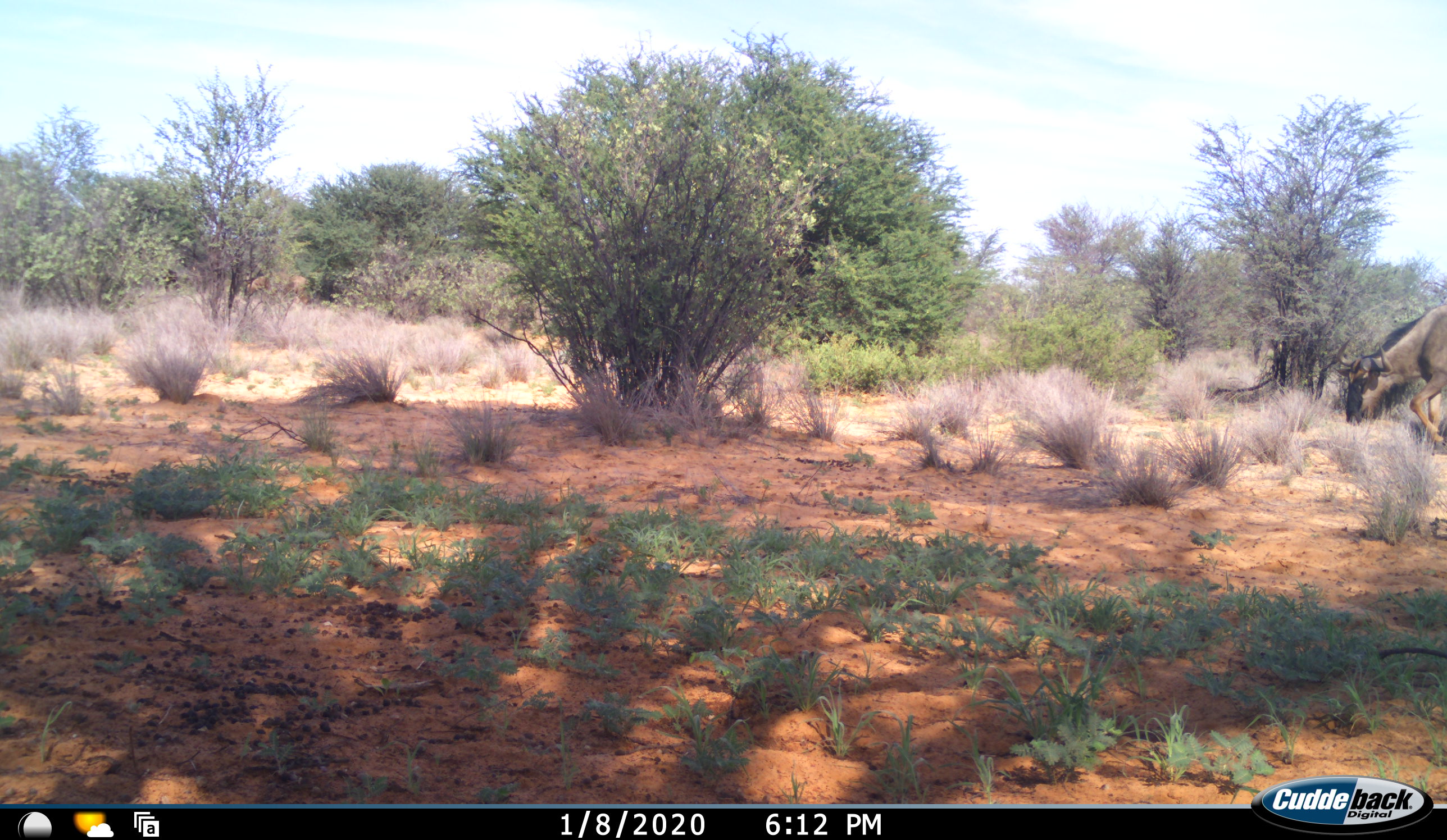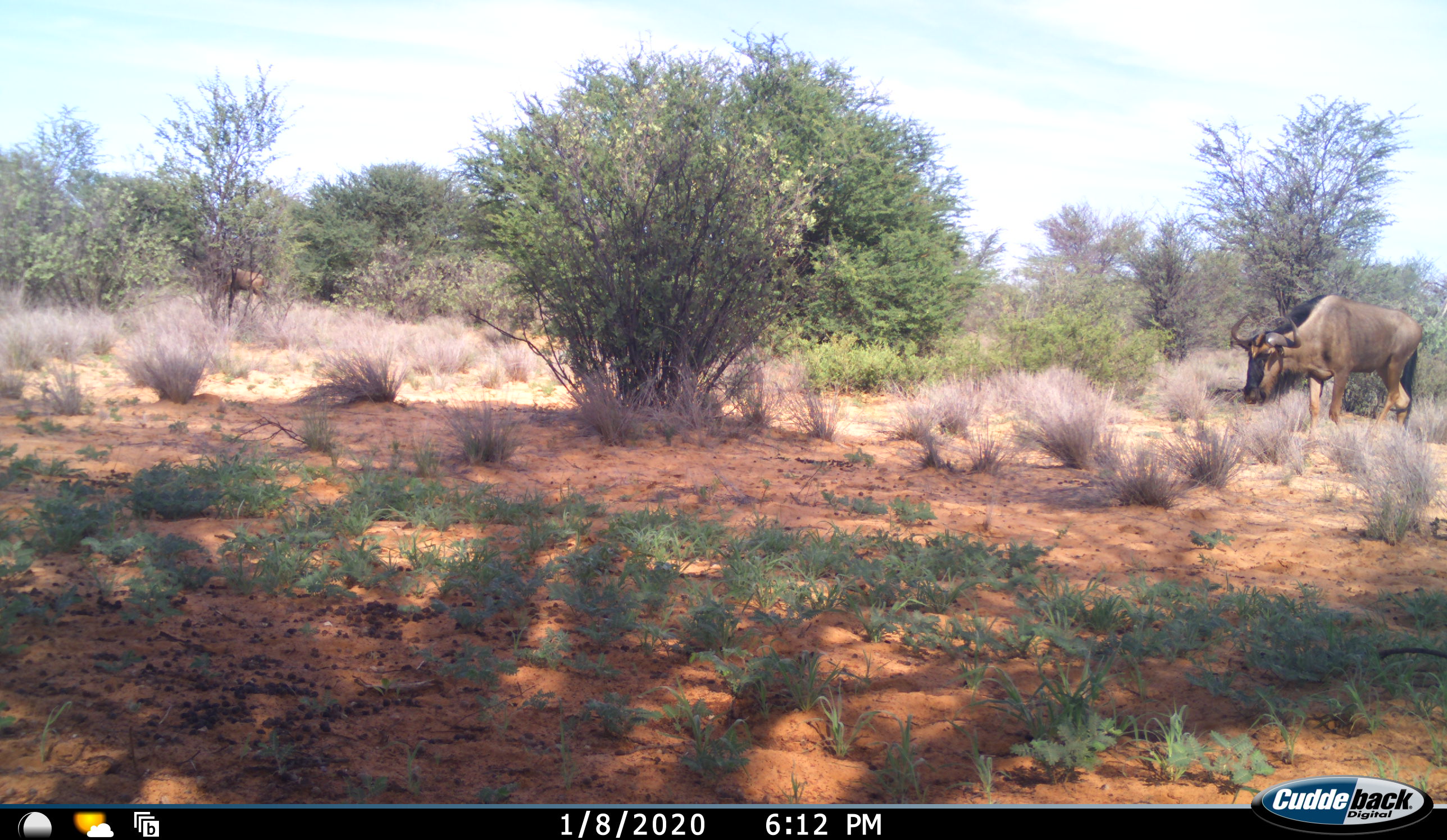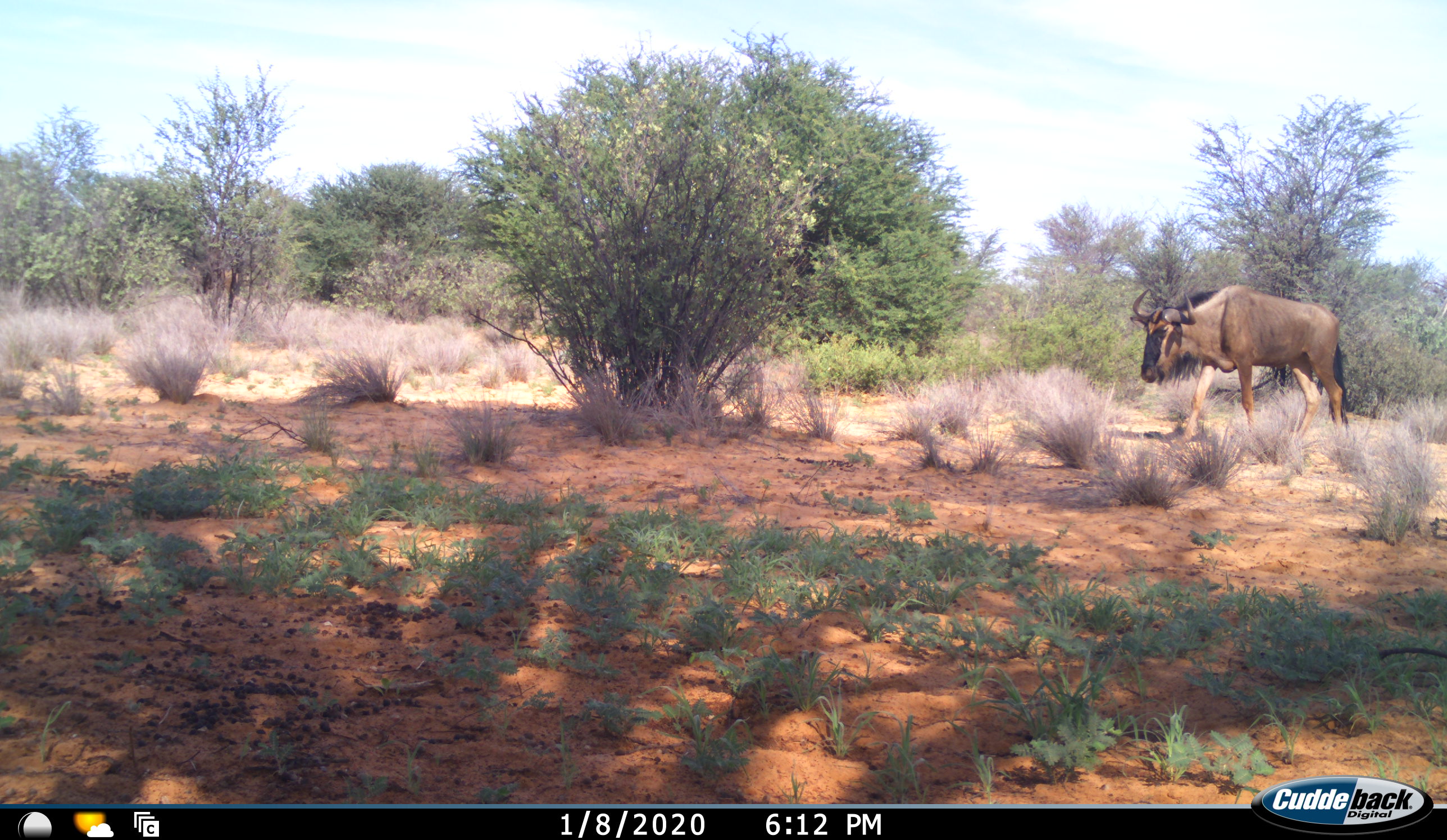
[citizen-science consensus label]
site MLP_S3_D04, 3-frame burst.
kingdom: Animalia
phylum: Chordata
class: Mammalia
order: Artiodactyla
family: Bovidae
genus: Connochaetes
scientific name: Connochaetes taurinus taurinus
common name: blue wildebeest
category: wildebeestblue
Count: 2.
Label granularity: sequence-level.